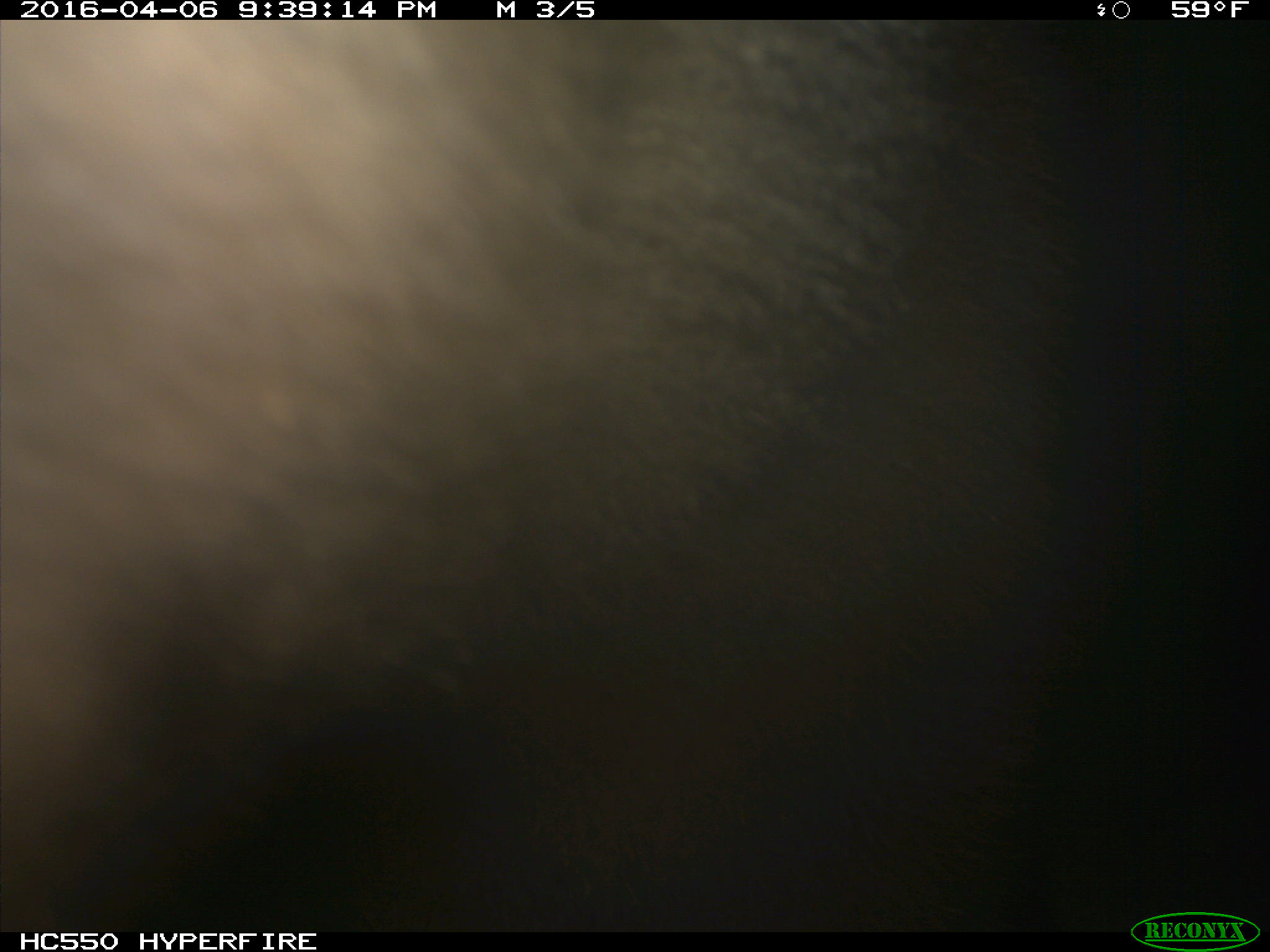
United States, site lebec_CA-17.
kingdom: Animalia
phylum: Chordata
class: Mammalia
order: Carnivora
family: Ursidae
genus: Ursus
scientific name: Ursus americanus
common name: american black bear